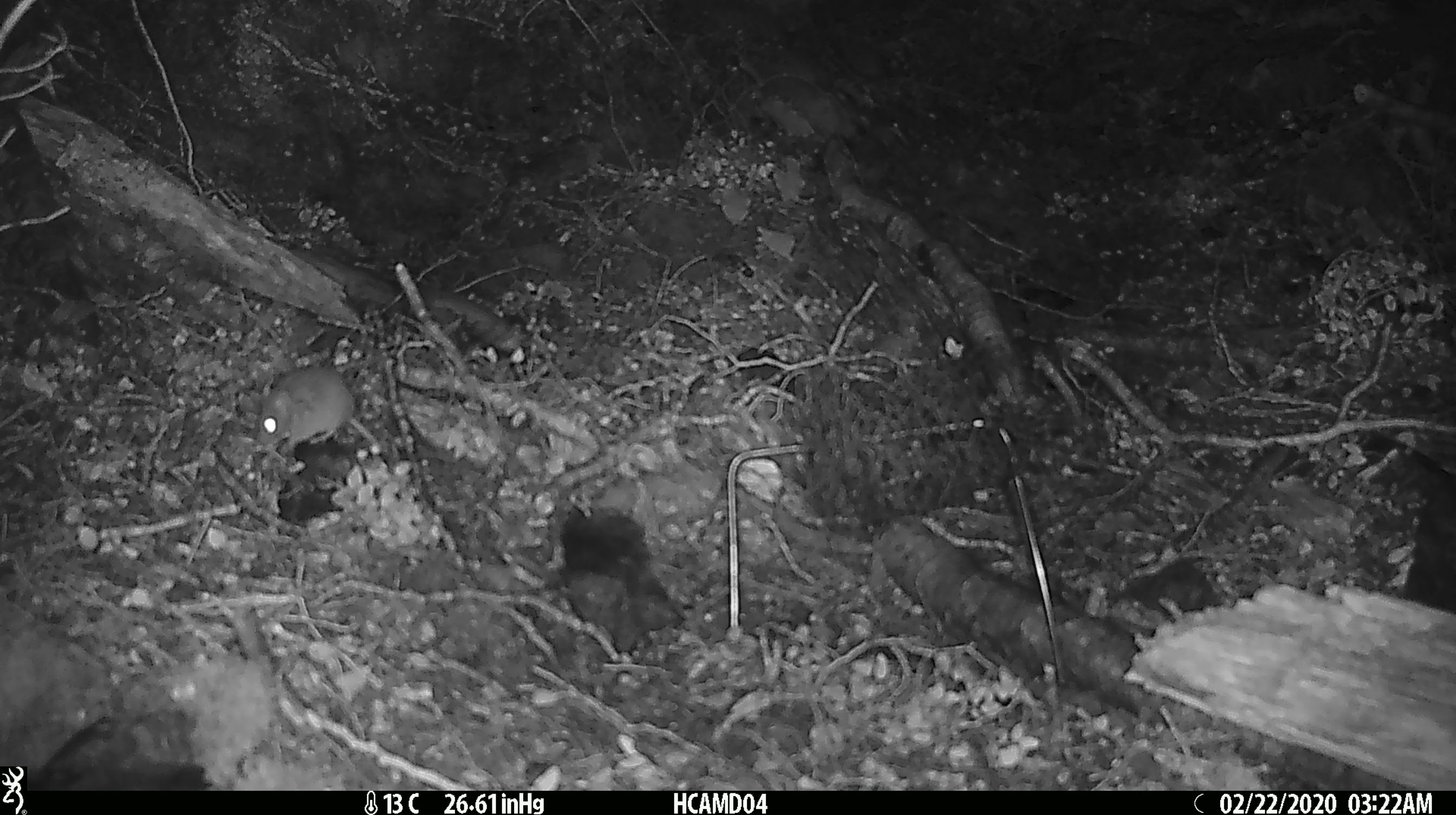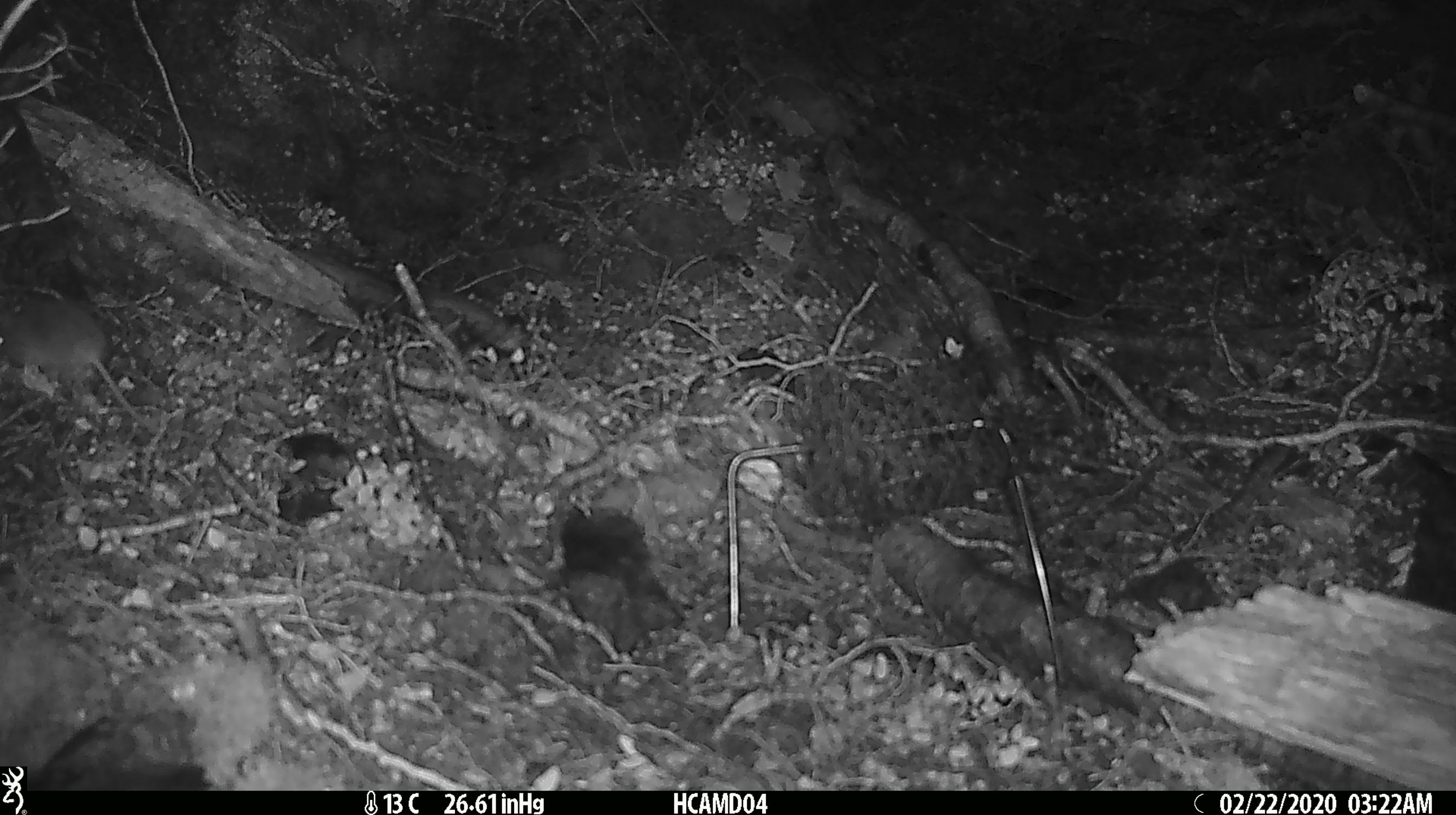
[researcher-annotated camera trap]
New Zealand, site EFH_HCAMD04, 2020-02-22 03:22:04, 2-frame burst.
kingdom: Animalia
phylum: Chordata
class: Mammalia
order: Rodentia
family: Muridae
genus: Mus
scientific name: Mus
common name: mouse